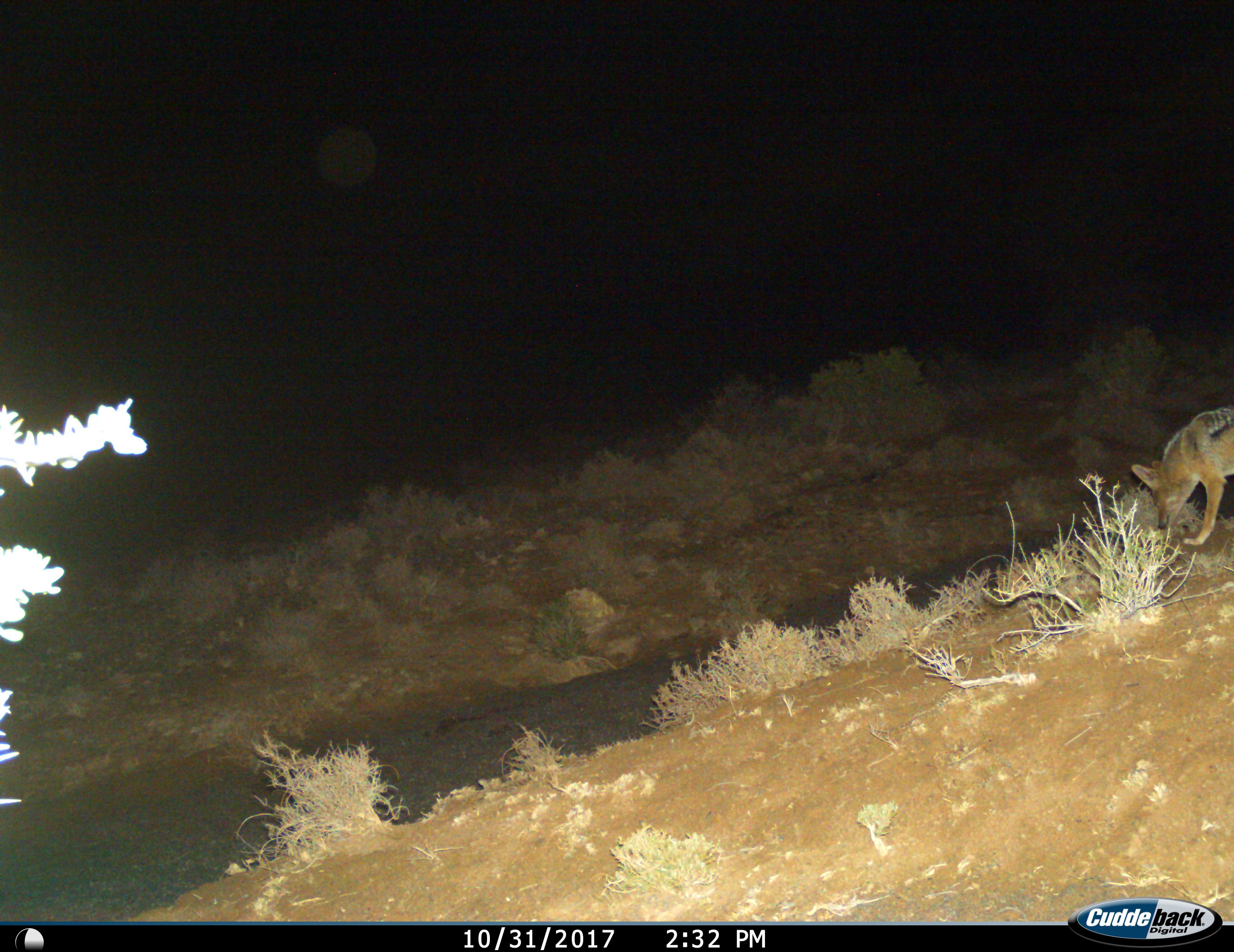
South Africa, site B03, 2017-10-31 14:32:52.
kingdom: Animalia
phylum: Chordata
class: Mammalia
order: Carnivora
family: Canidae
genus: Lupulella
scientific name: Lupulella mesomelas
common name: black-backed jackal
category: jackalblackbacked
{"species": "jackalblackbacked (black-backed jackal) (Lupulella mesomelas)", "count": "1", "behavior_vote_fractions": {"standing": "50%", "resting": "0%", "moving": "12%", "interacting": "0%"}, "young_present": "0%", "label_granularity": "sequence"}